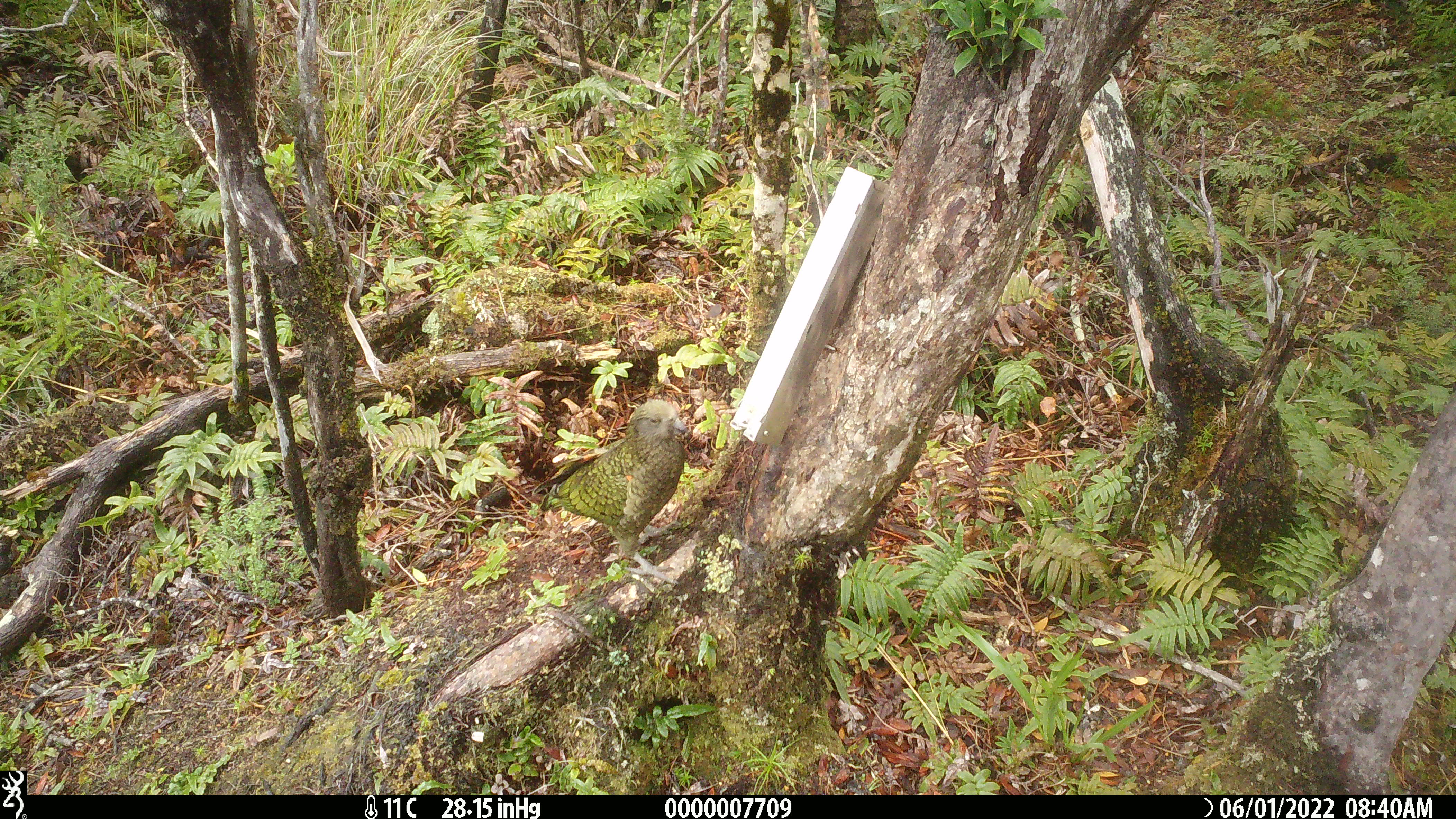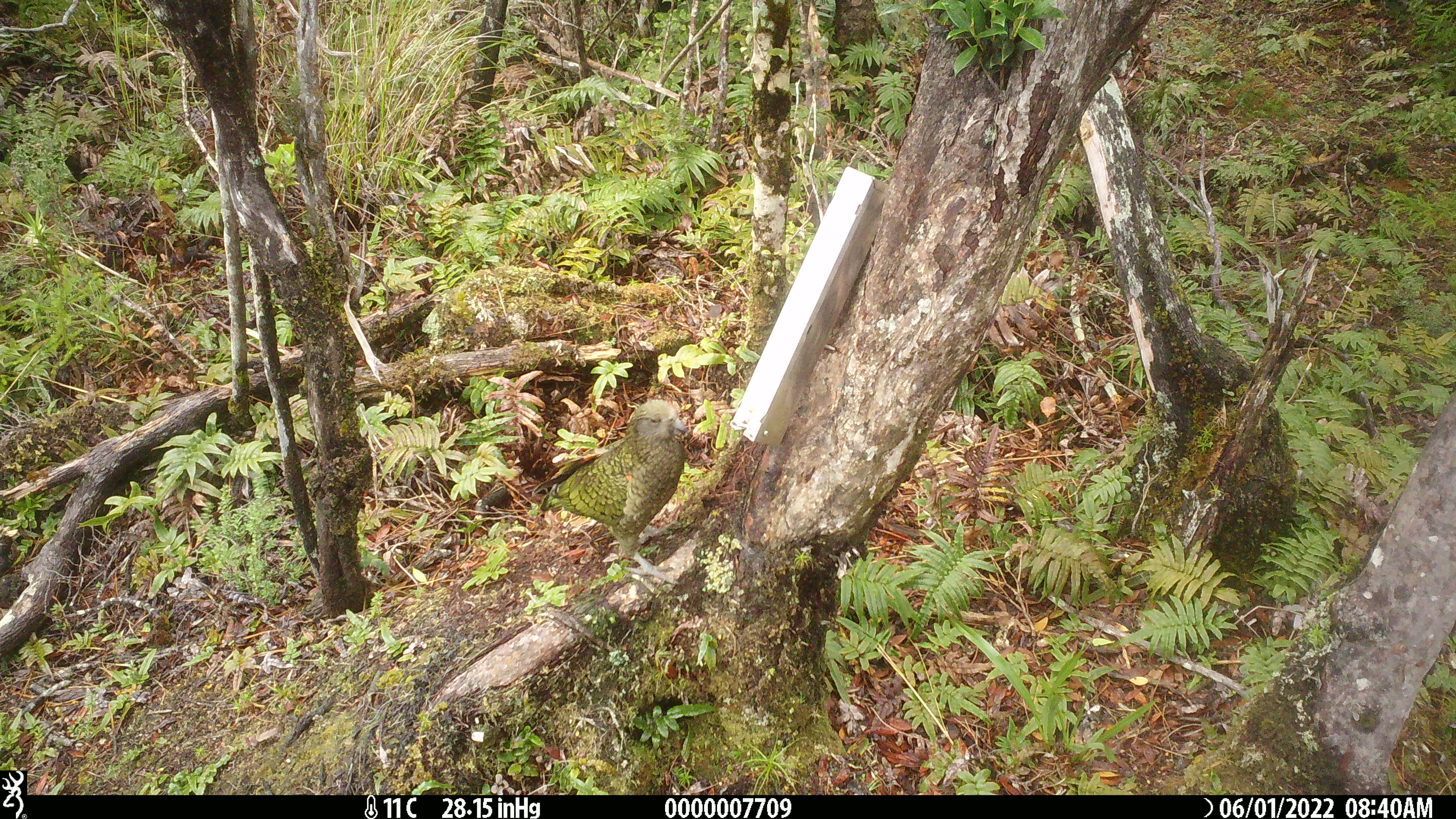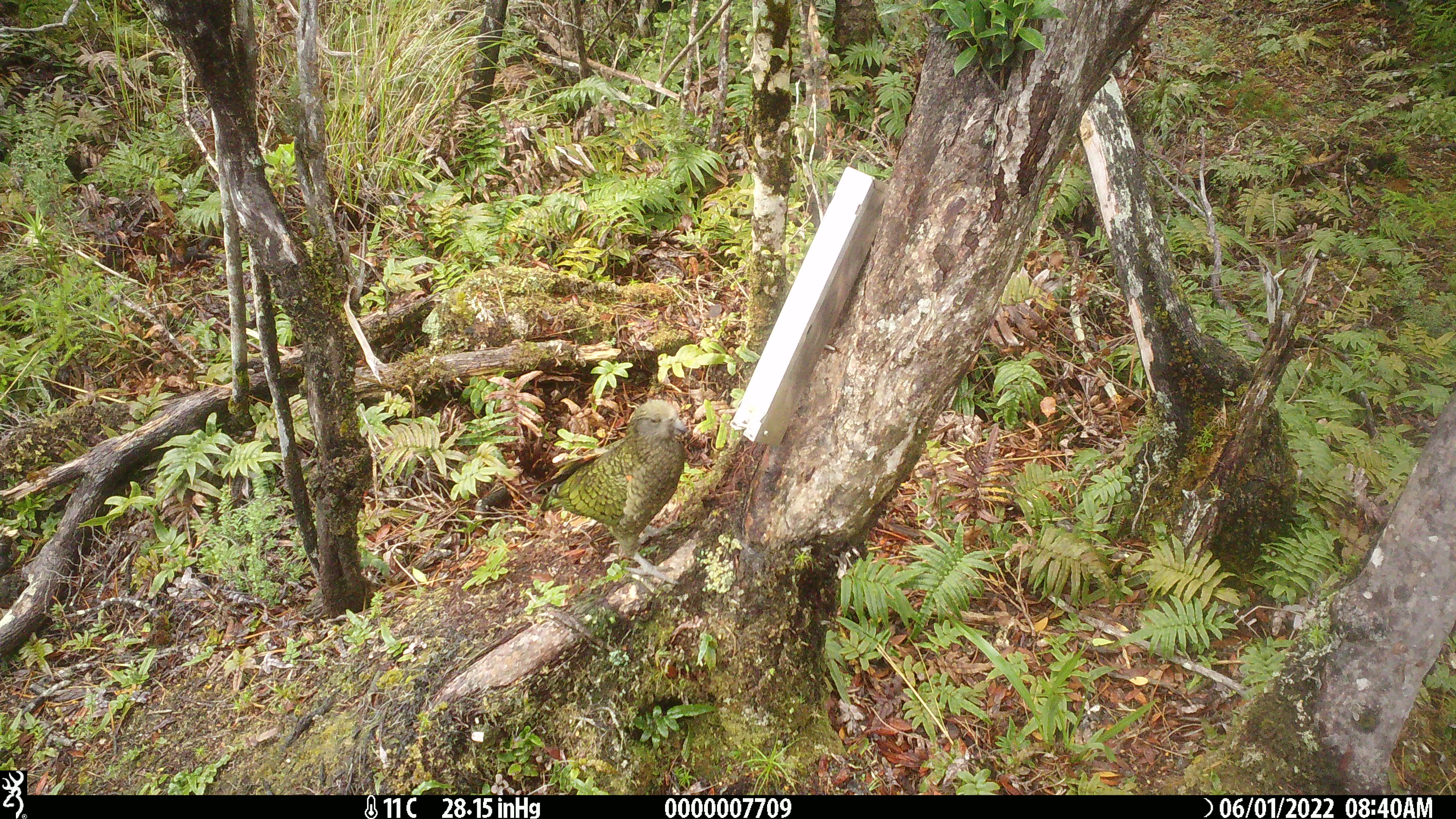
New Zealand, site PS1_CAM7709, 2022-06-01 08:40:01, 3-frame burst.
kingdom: Animalia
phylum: Chordata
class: Aves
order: Psittaciformes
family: Strigopidae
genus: Nestor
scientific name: Nestor notabilis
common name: kea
Kea (Nestor notabilis).